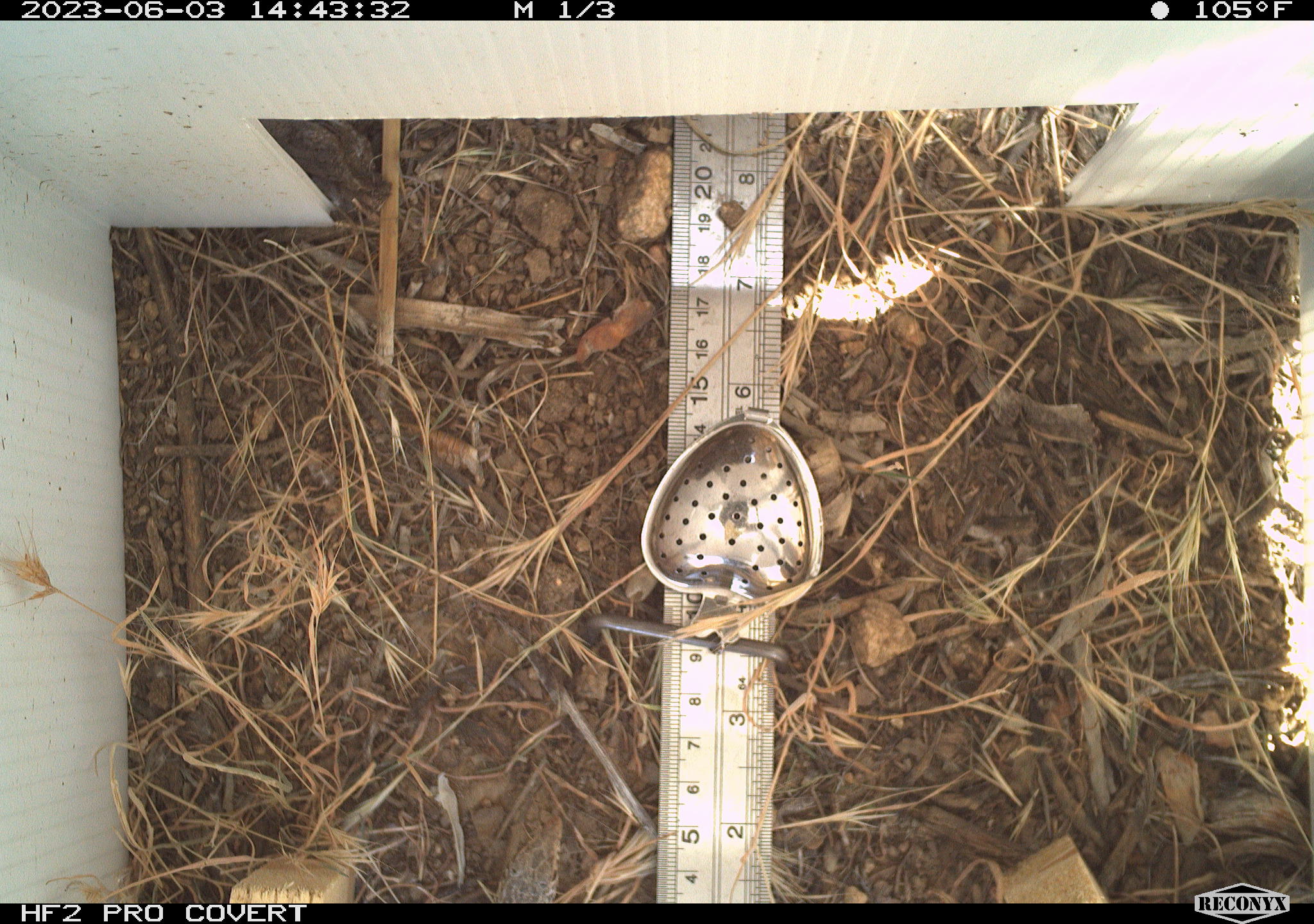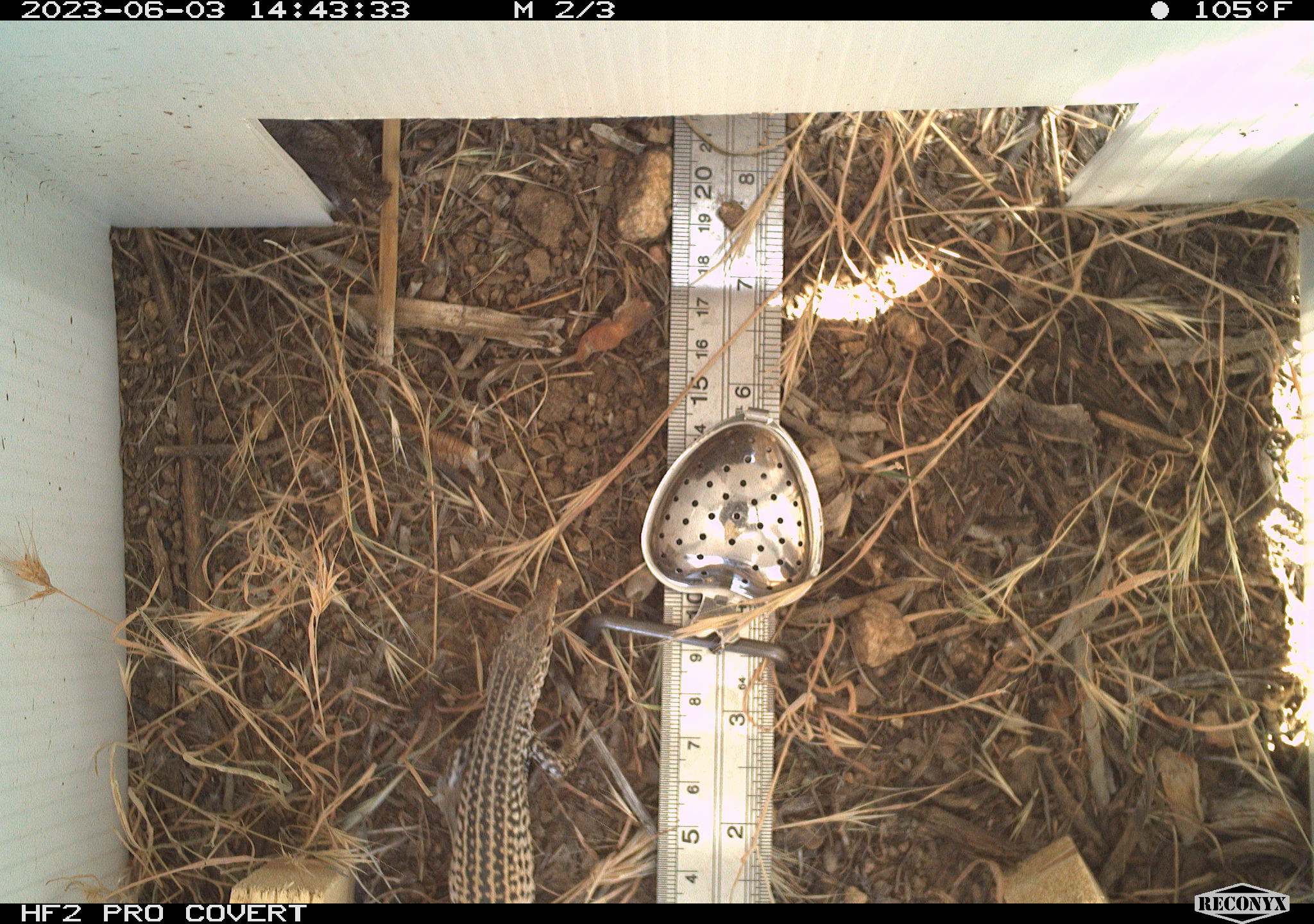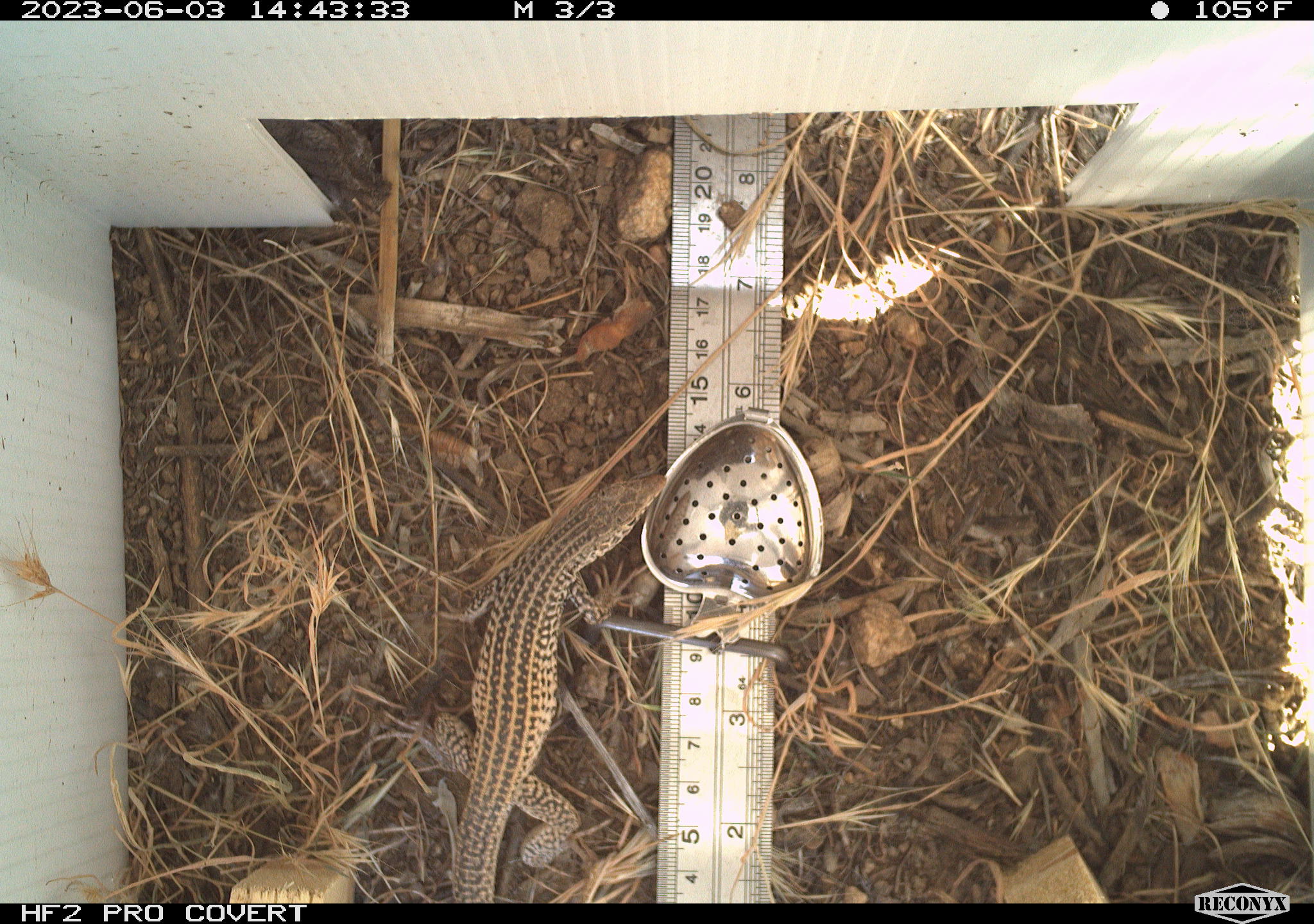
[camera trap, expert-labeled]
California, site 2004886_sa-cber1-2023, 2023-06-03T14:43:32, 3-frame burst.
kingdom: Animalia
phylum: Chordata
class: Reptilia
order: Squamata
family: Teiidae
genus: Aspidoscelis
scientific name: Aspidoscelis tigris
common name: western whiptail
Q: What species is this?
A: Western whiptail (Aspidoscelis tigris).